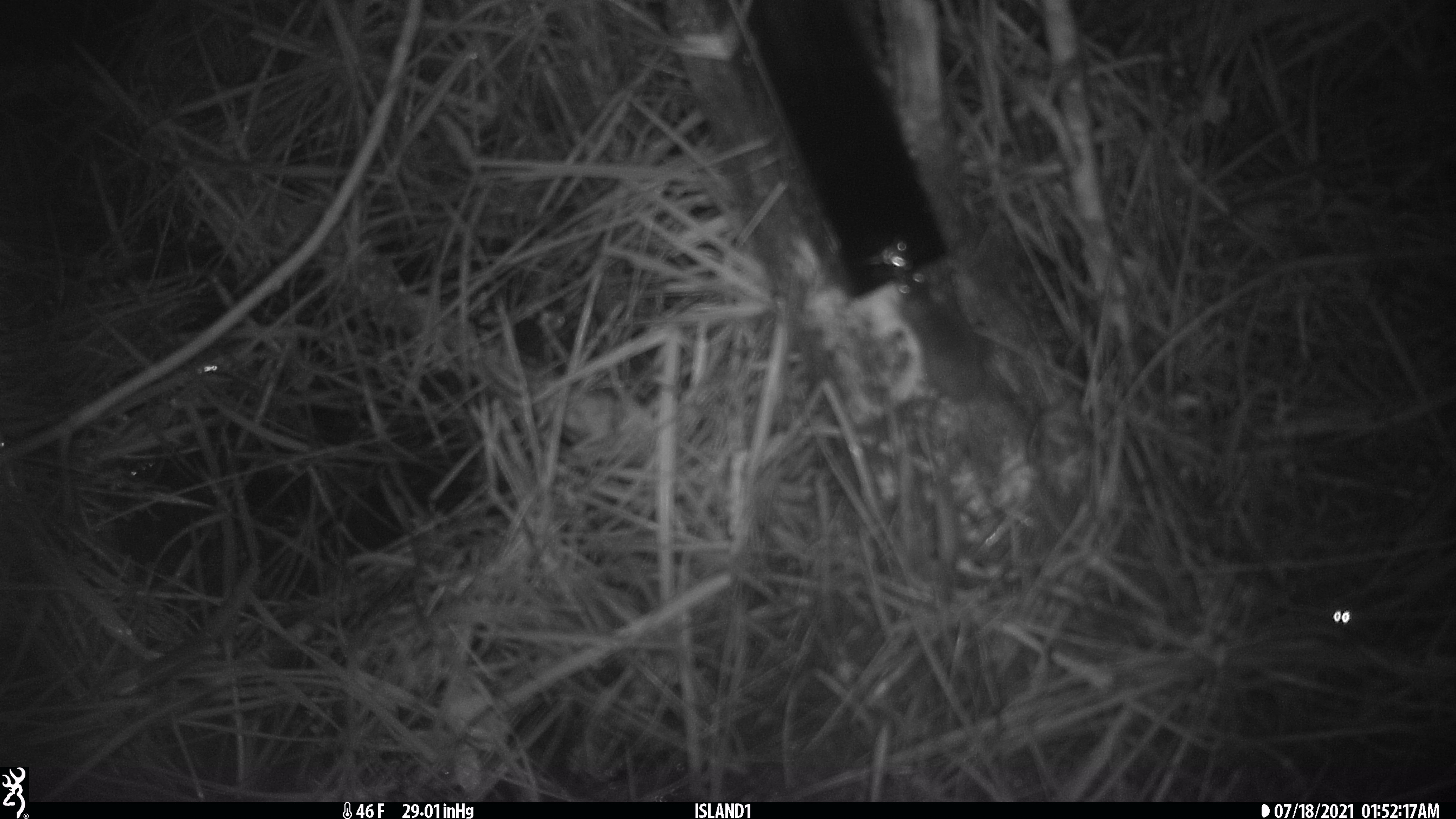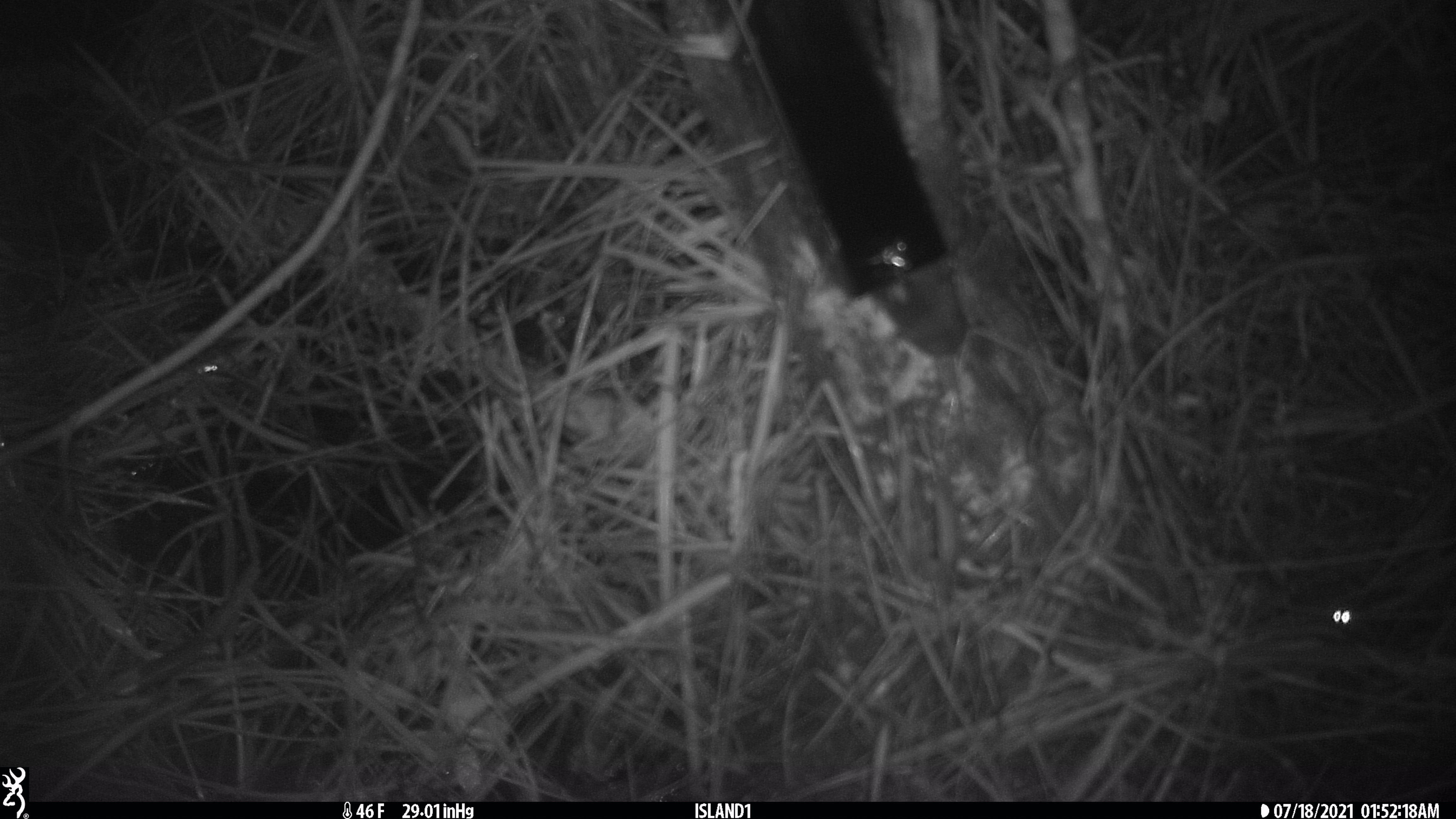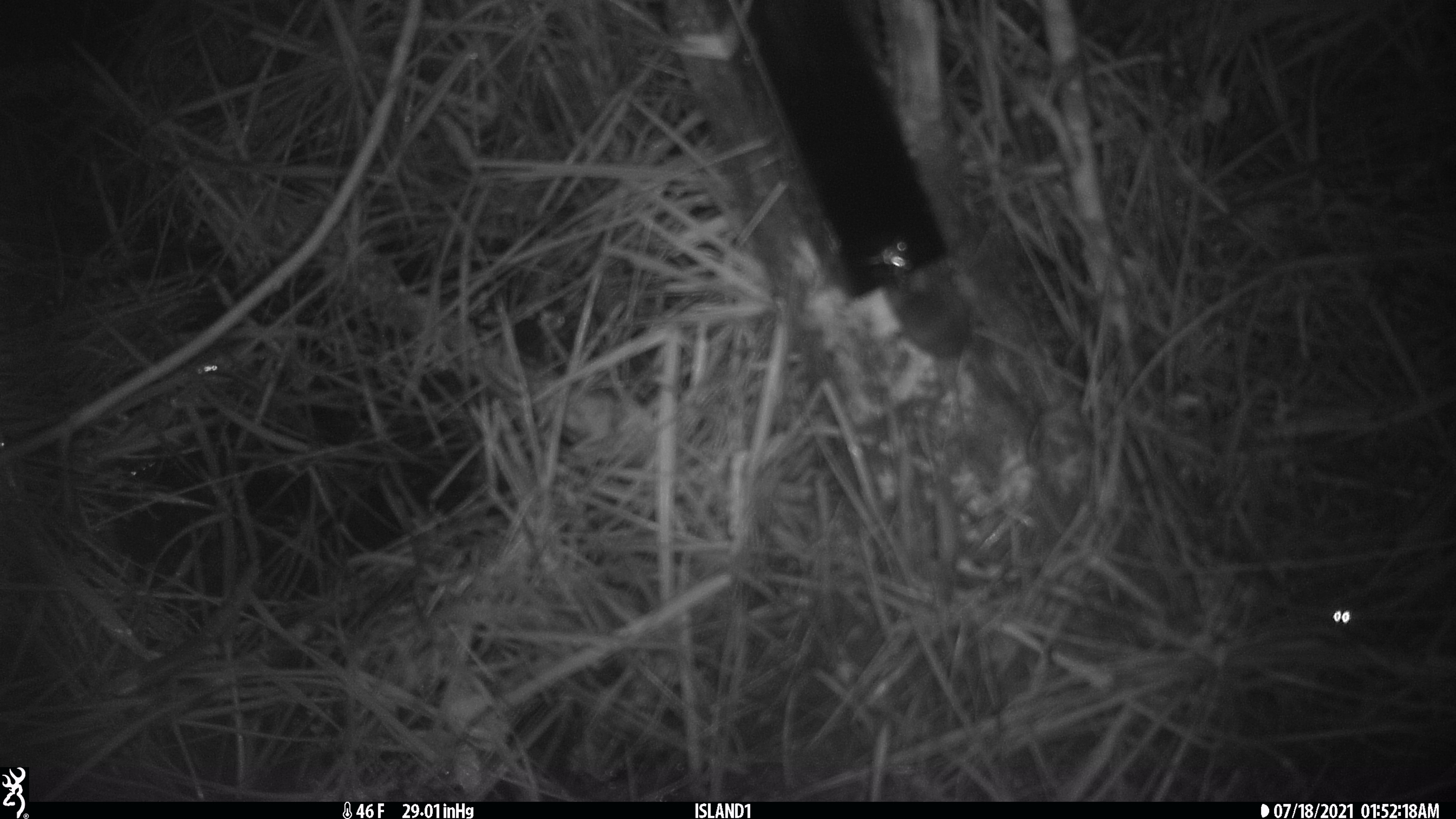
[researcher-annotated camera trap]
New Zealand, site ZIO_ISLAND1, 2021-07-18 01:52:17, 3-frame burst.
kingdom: Animalia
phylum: Chordata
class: Mammalia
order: Rodentia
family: Muridae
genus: Mus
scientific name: Mus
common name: mouse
Mouse (Mus).